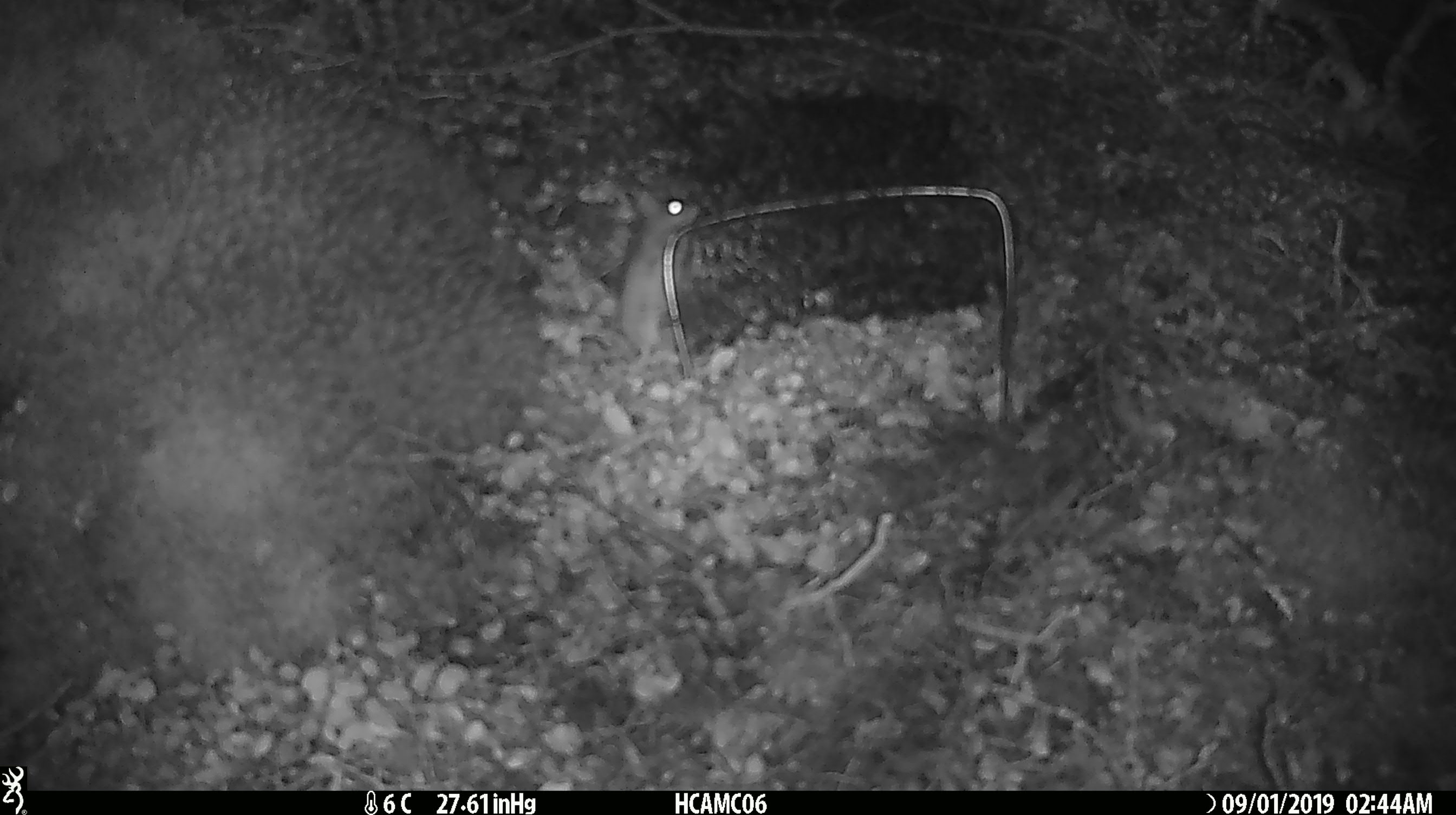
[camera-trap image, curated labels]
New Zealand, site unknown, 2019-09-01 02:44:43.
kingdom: Animalia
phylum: Chordata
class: Mammalia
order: Rodentia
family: Muridae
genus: Mus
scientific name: Mus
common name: mouse